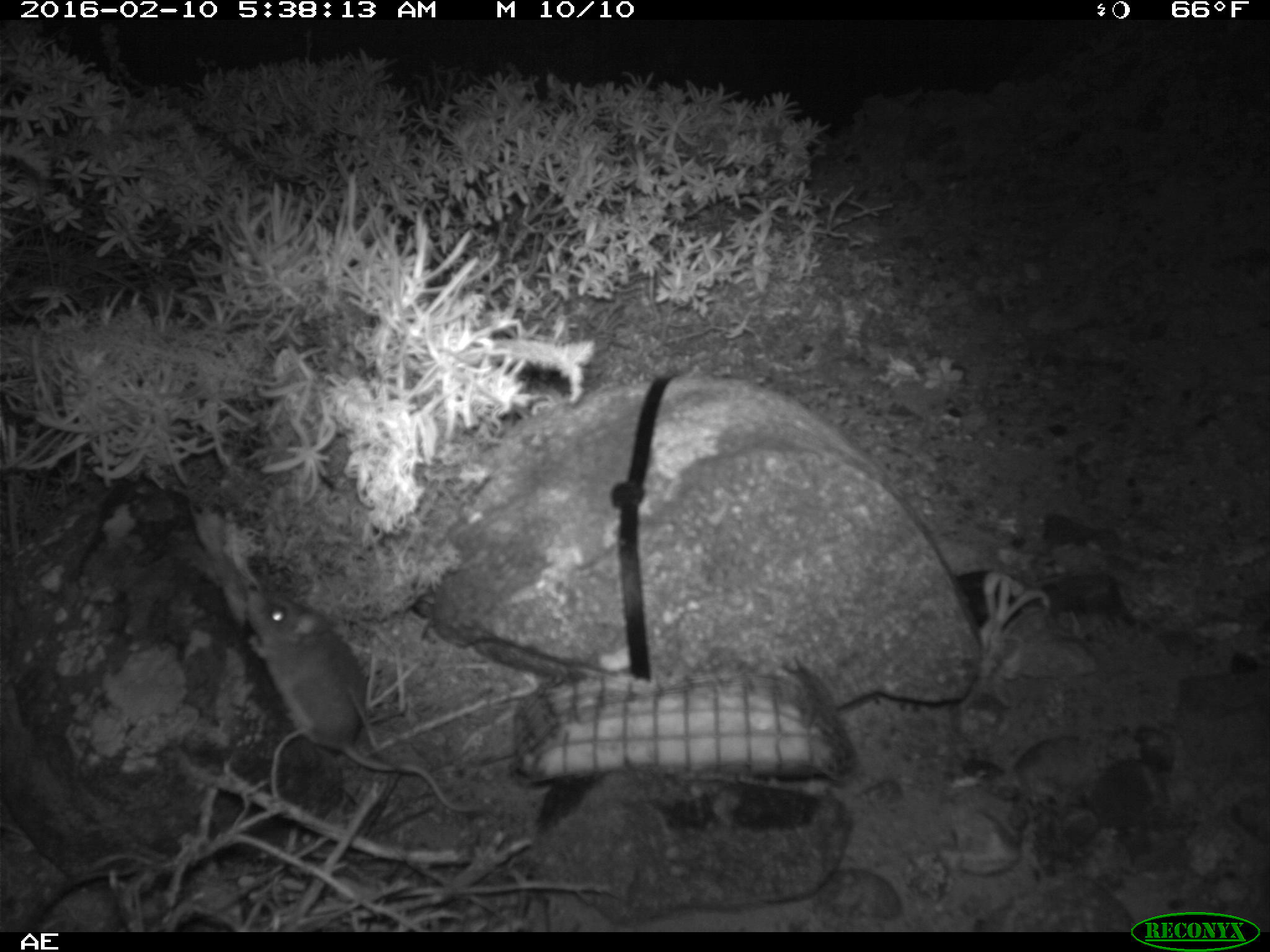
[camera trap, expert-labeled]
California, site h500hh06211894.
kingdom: Animalia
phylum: Chordata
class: Mammalia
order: Rodentia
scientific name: Rodentia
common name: rodent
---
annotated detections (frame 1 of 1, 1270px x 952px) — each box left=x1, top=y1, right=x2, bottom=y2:
rodent: left=246, top=586, right=488, bottom=813